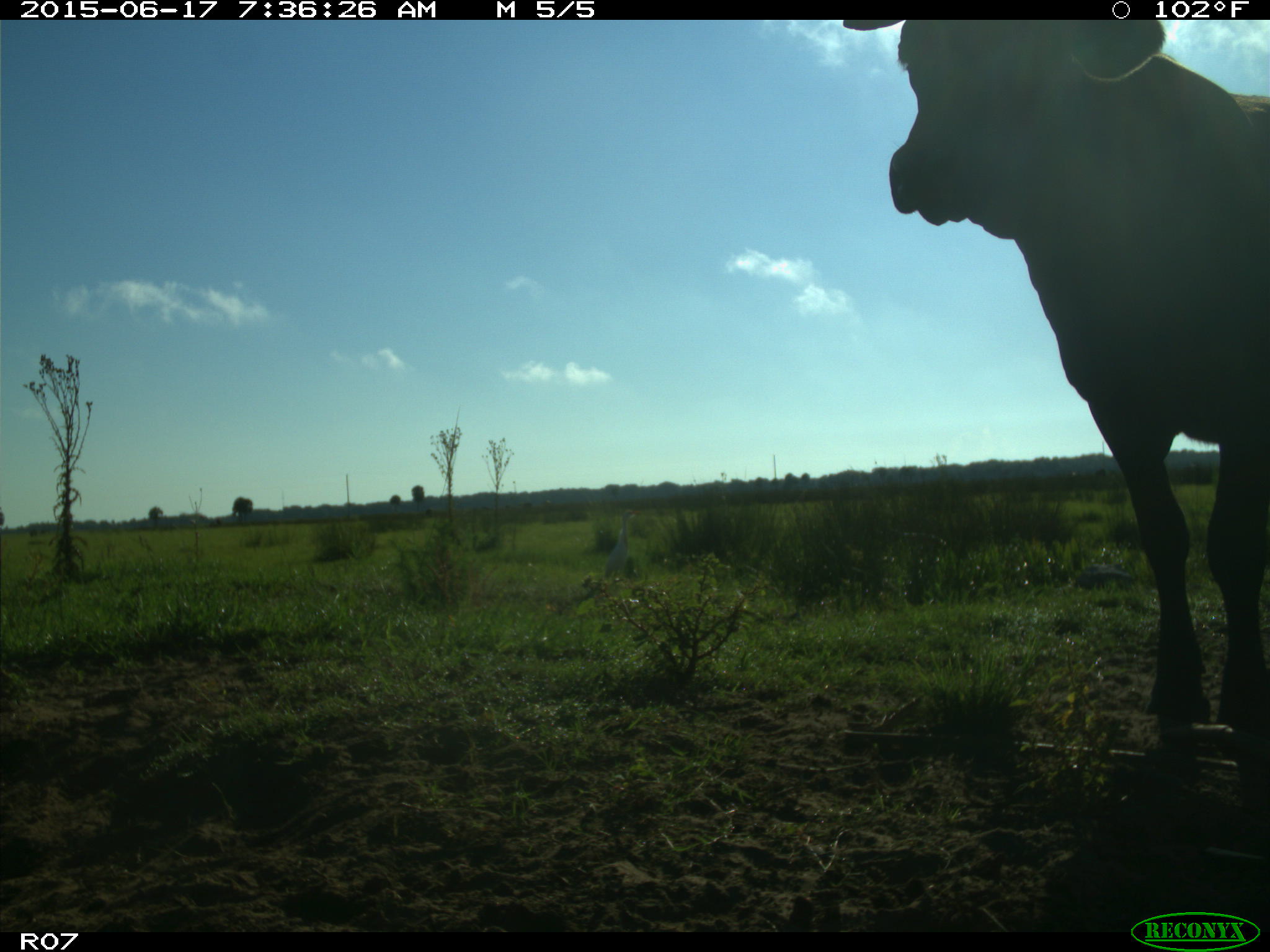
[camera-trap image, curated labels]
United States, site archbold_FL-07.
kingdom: Animalia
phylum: Chordata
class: Mammalia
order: Artiodactyla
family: Bovidae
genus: Bos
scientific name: Bos taurus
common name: domestic cow